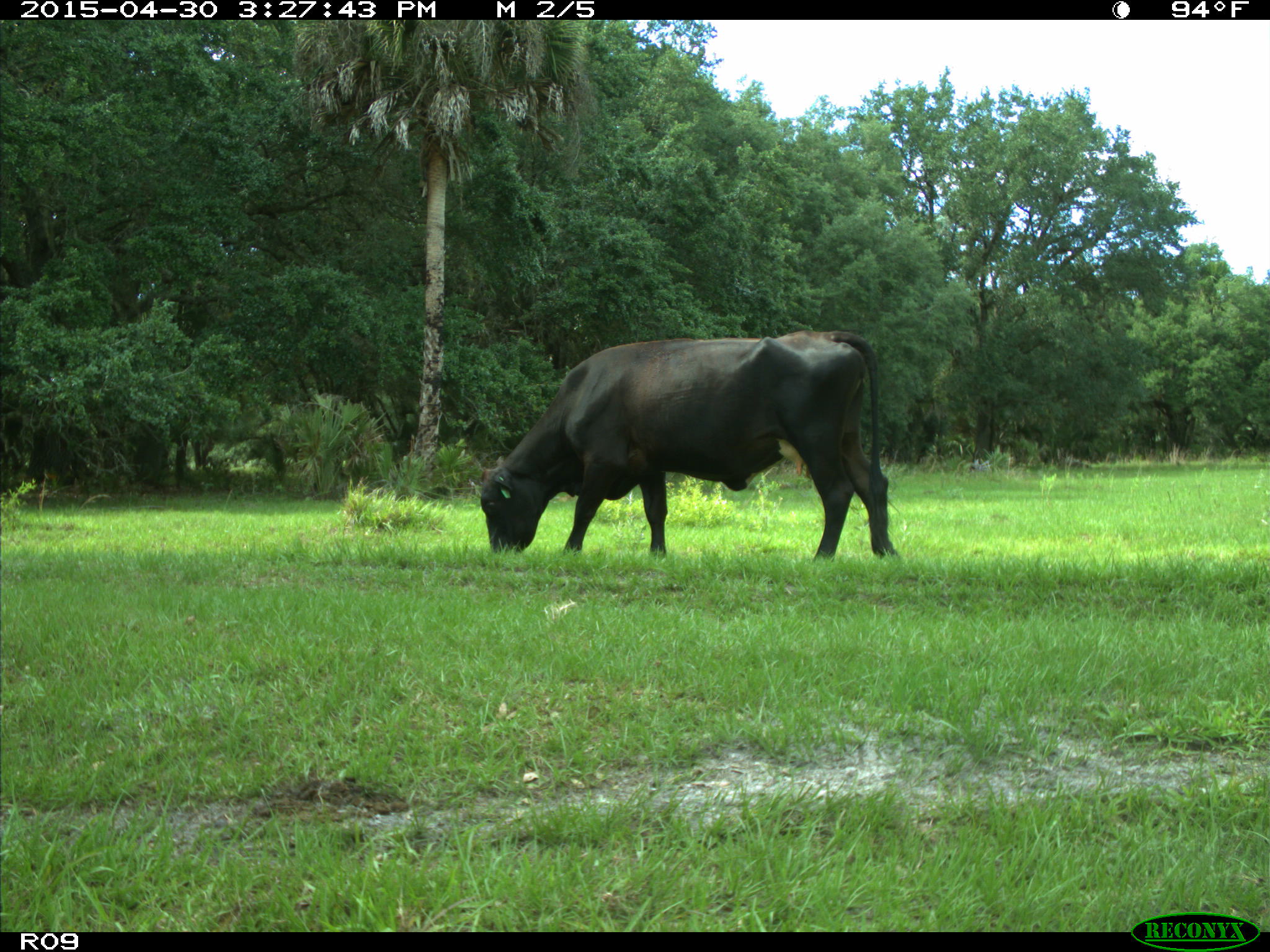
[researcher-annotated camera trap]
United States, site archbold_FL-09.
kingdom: Animalia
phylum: Chordata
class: Mammalia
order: Artiodactyla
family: Bovidae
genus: Bos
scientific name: Bos taurus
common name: domestic cow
Bos taurus (domestic cow).